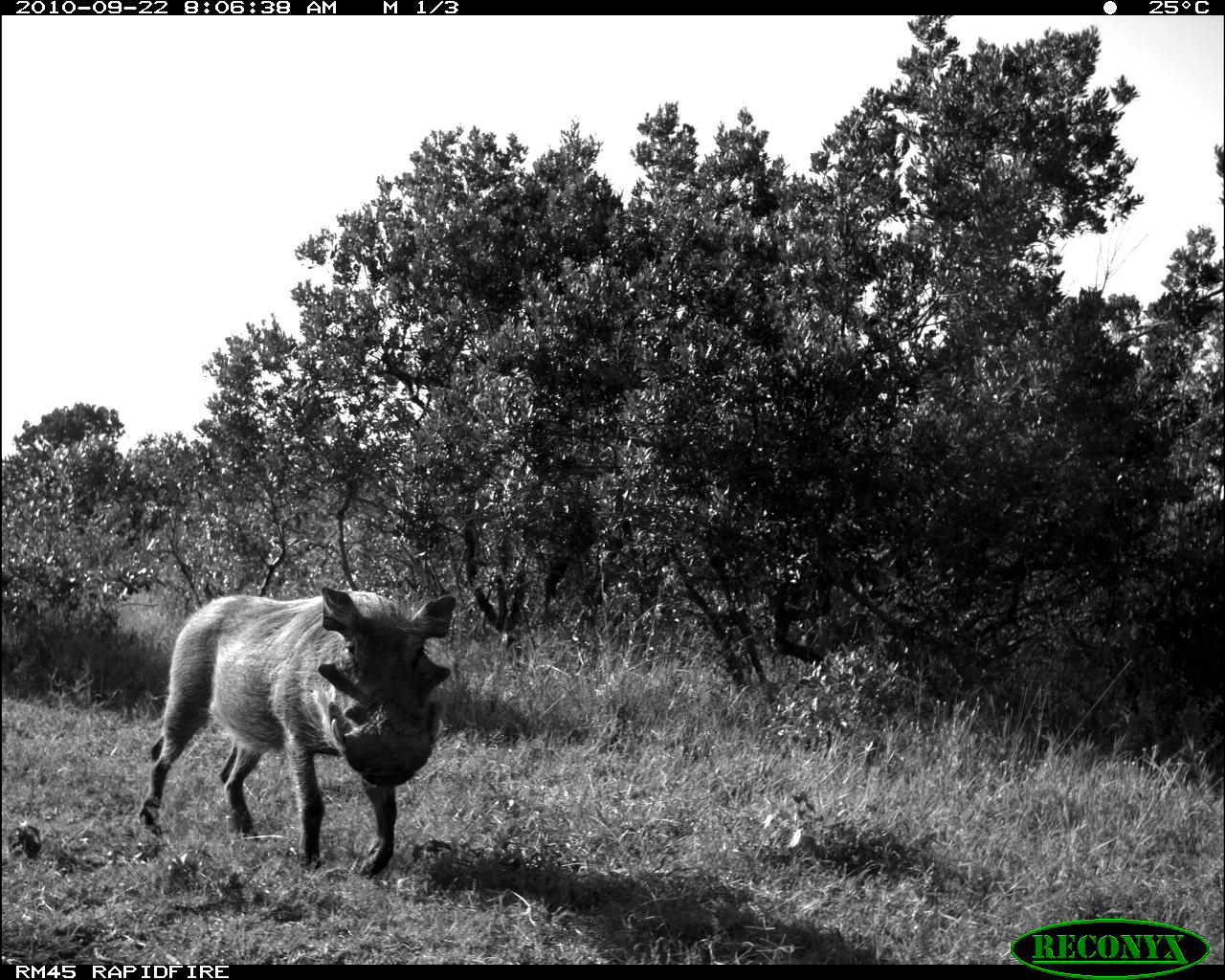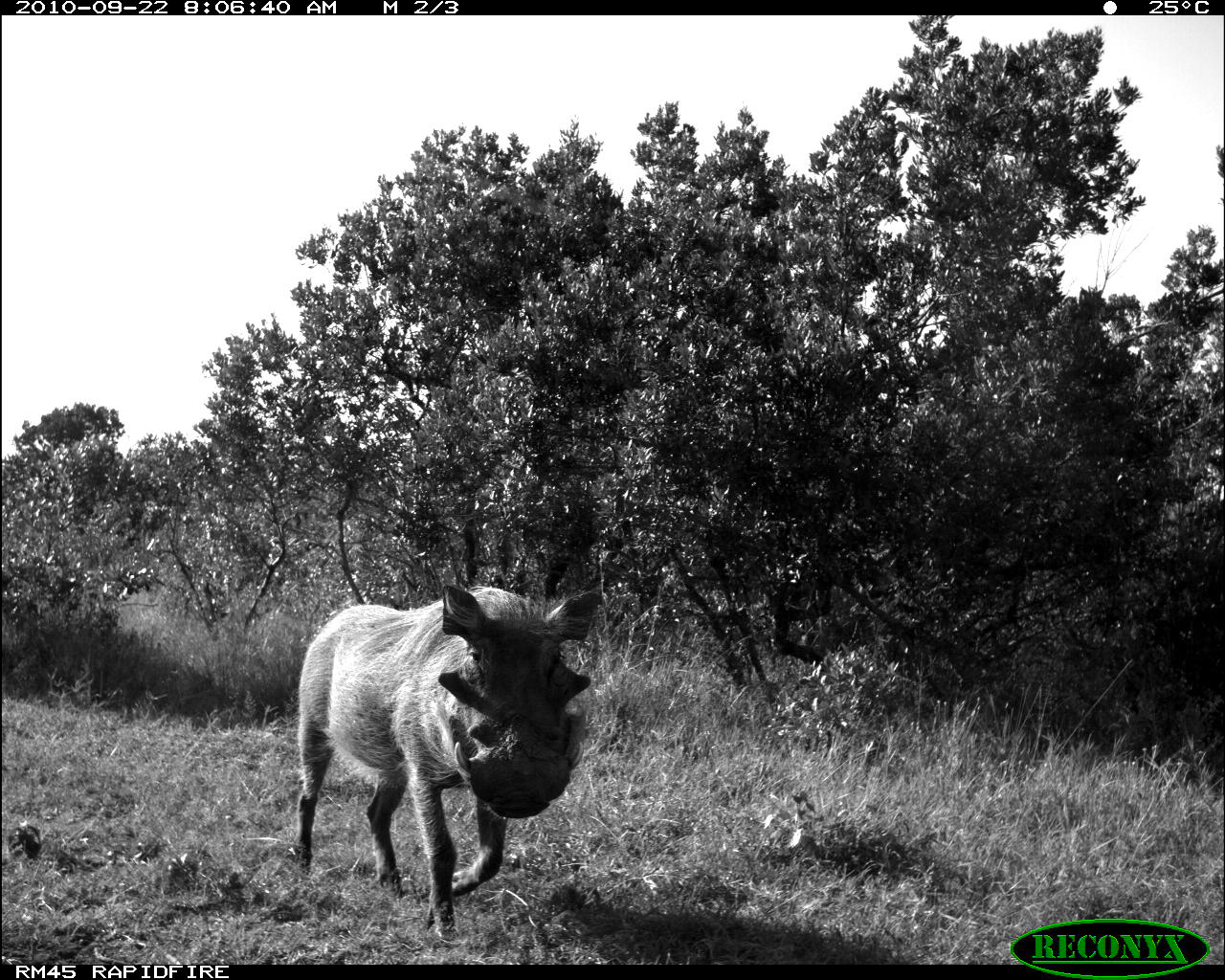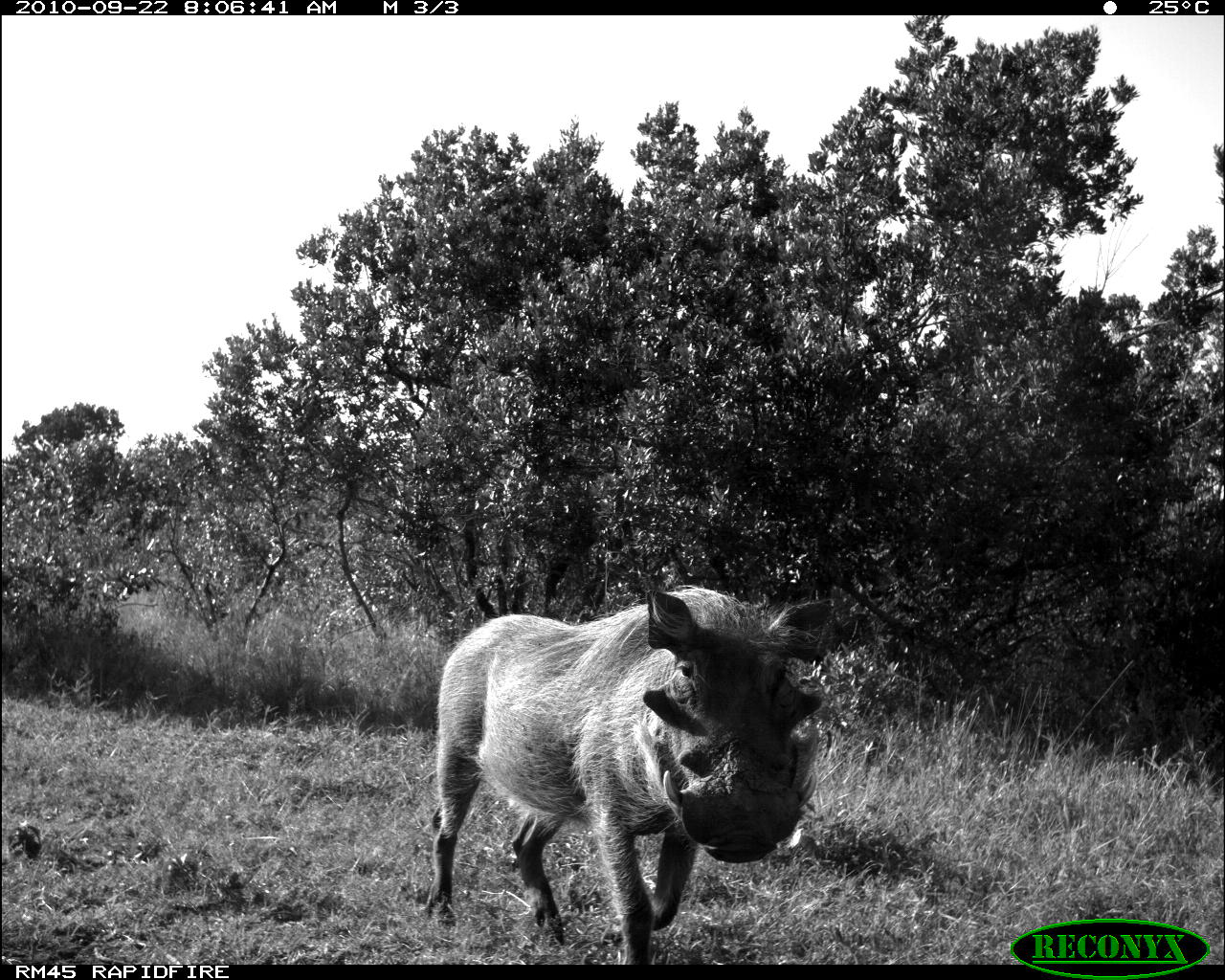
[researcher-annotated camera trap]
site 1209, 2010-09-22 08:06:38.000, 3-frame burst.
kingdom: Animalia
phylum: Chordata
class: Mammalia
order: Artiodactyla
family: Suidae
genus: Phacochoerus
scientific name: Phacochoerus africanus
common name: common warthog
Phacochoerus africanus (common warthog), count 1.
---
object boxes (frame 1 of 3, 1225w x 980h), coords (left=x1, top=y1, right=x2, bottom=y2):
phacochoerus africanus: (left=138, top=587, right=463, bottom=879)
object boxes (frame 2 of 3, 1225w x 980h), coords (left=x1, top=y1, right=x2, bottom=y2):
phacochoerus africanus: (left=290, top=583, right=604, bottom=941)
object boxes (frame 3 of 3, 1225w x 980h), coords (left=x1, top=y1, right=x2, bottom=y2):
phacochoerus africanus: (left=424, top=585, right=832, bottom=965)